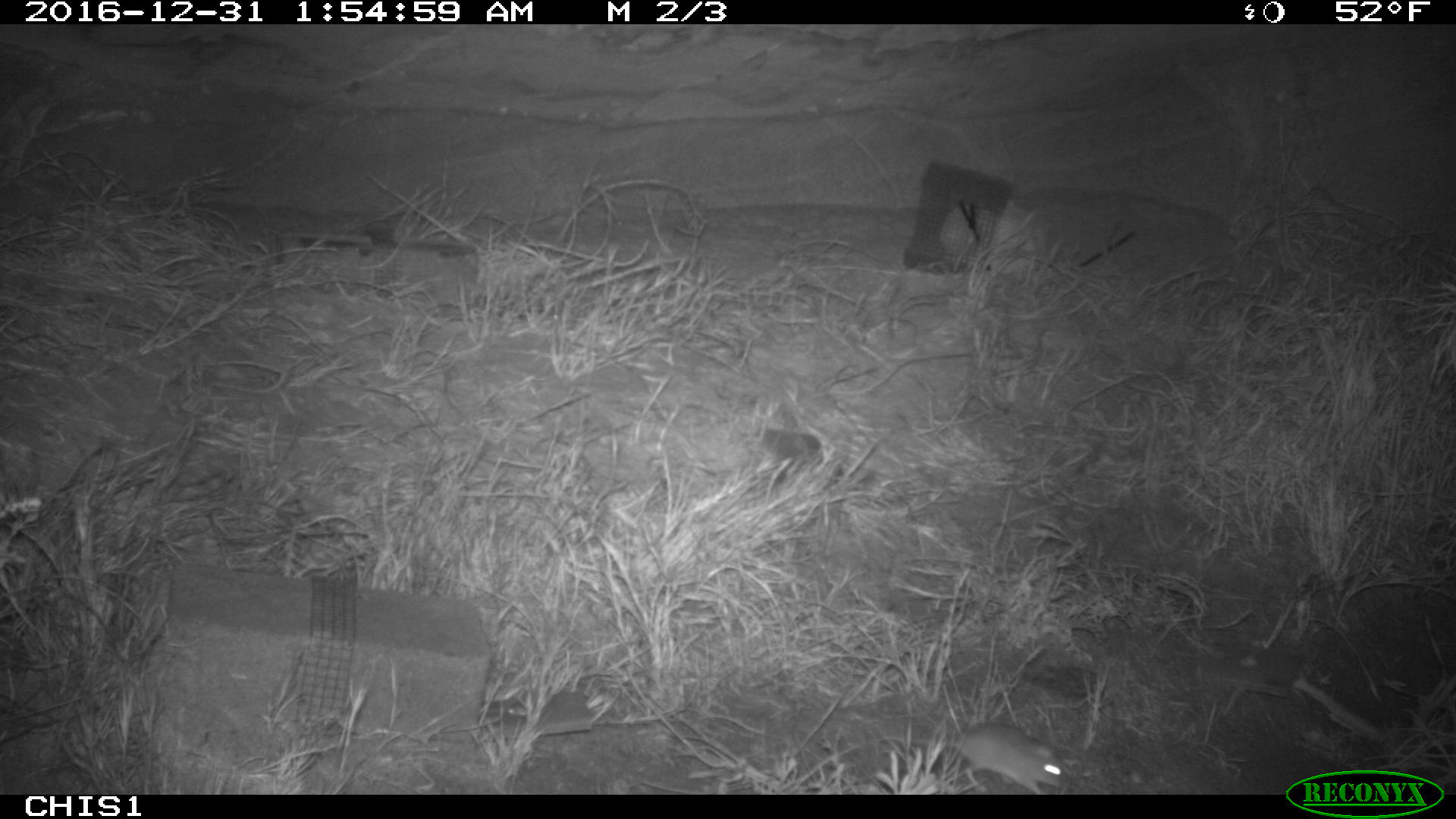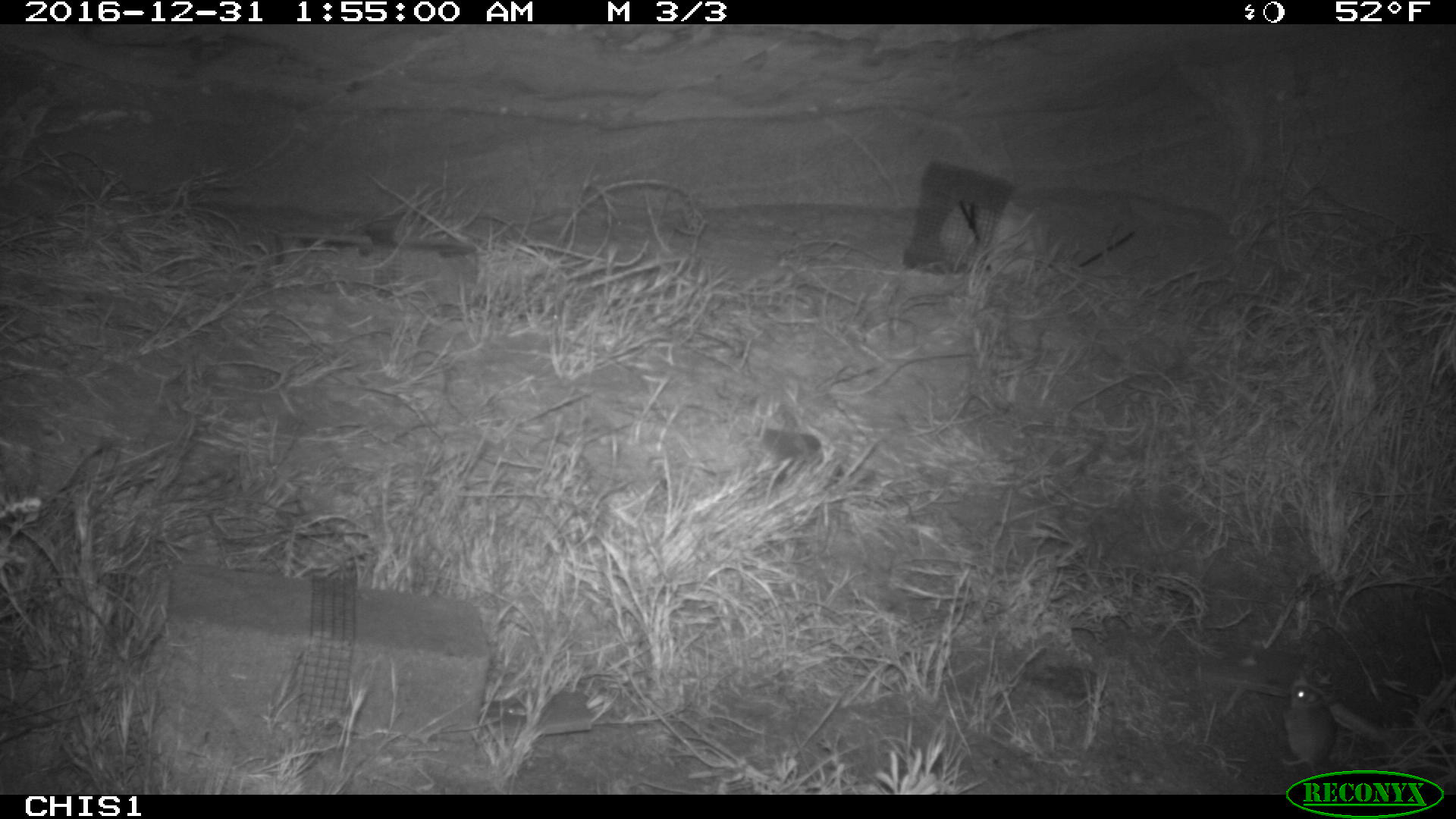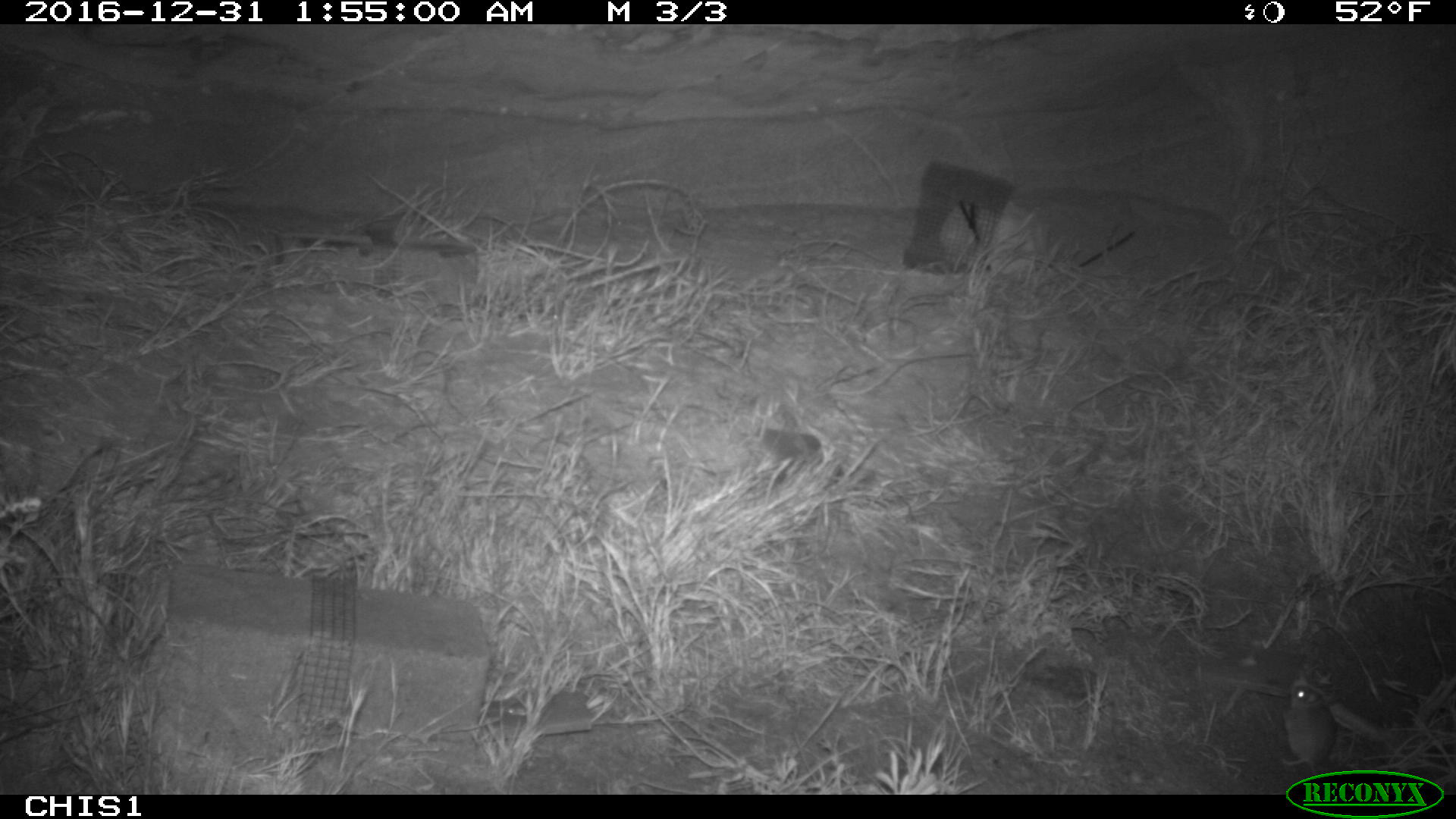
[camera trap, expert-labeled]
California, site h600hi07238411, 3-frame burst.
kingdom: Animalia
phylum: Chordata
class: Mammalia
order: Rodentia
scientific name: Rodentia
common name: rodent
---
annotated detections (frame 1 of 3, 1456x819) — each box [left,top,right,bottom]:
rodent: [915,722,1074,794]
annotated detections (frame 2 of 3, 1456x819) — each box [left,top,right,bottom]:
rodent: [1281,680,1335,778]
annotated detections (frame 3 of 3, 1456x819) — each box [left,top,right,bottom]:
rodent: [1282,684,1339,764]